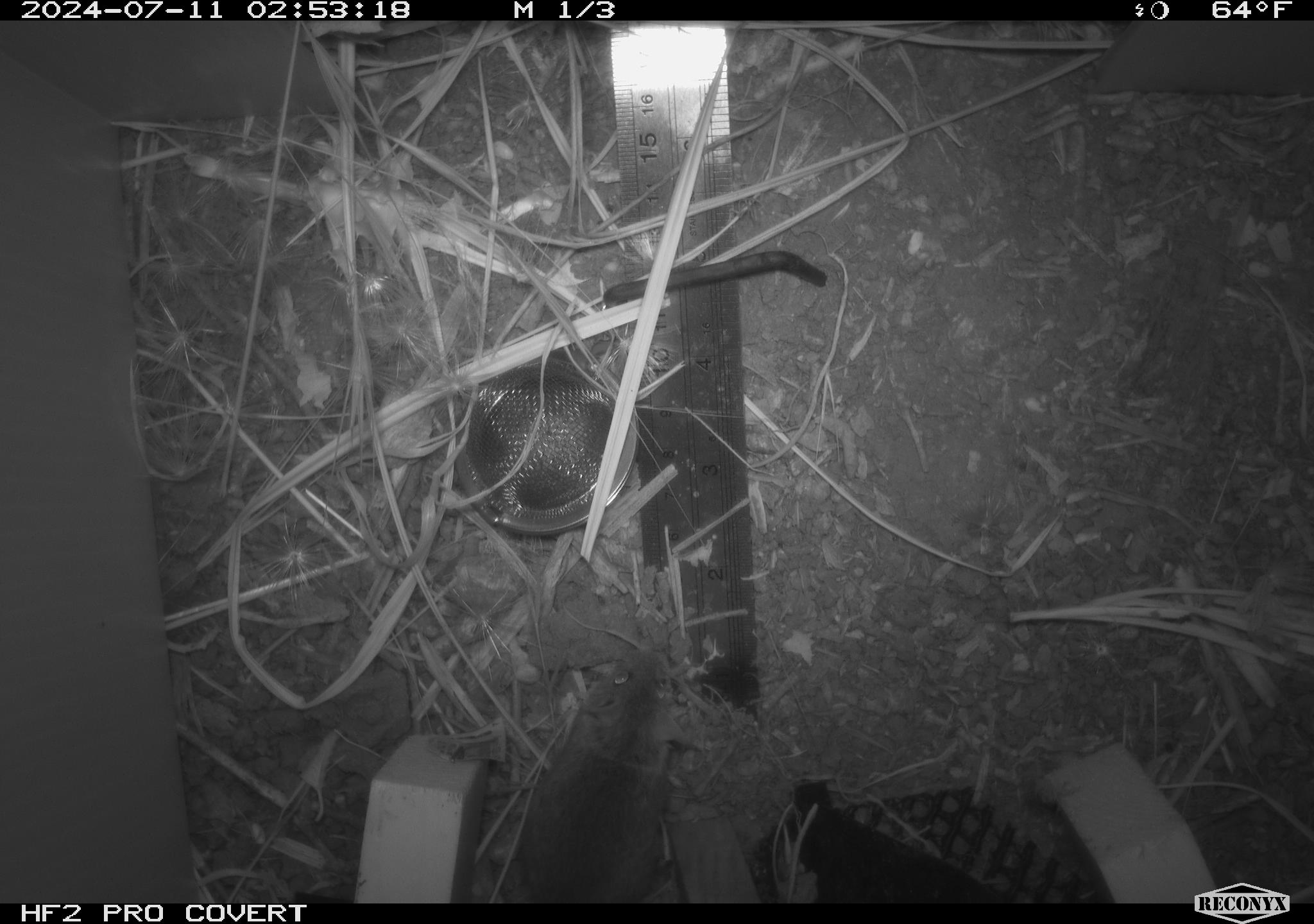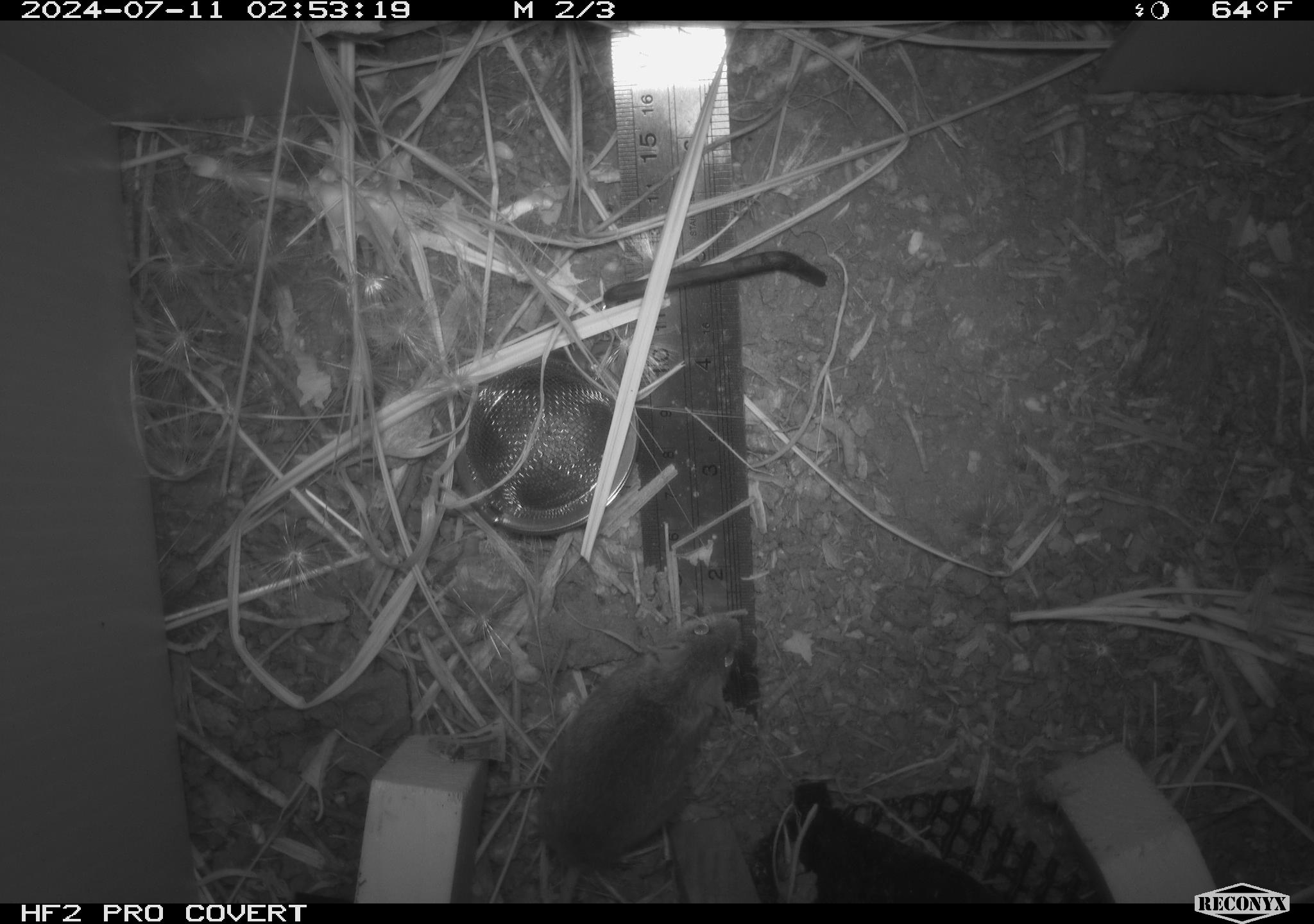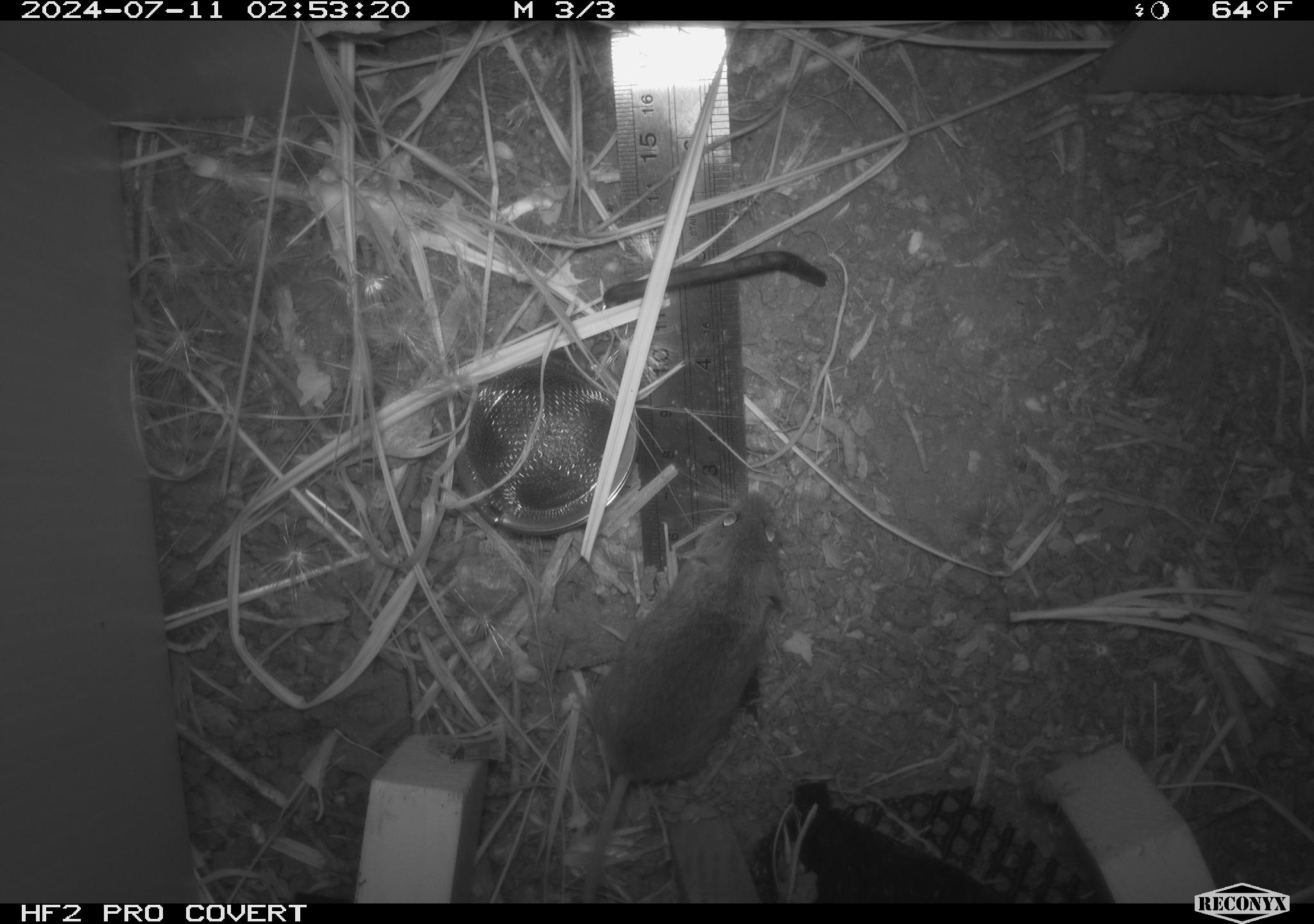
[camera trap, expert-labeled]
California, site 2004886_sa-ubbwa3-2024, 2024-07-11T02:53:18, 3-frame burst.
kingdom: Animalia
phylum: Chordata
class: Mammalia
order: Rodentia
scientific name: Rodentia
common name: mouse species